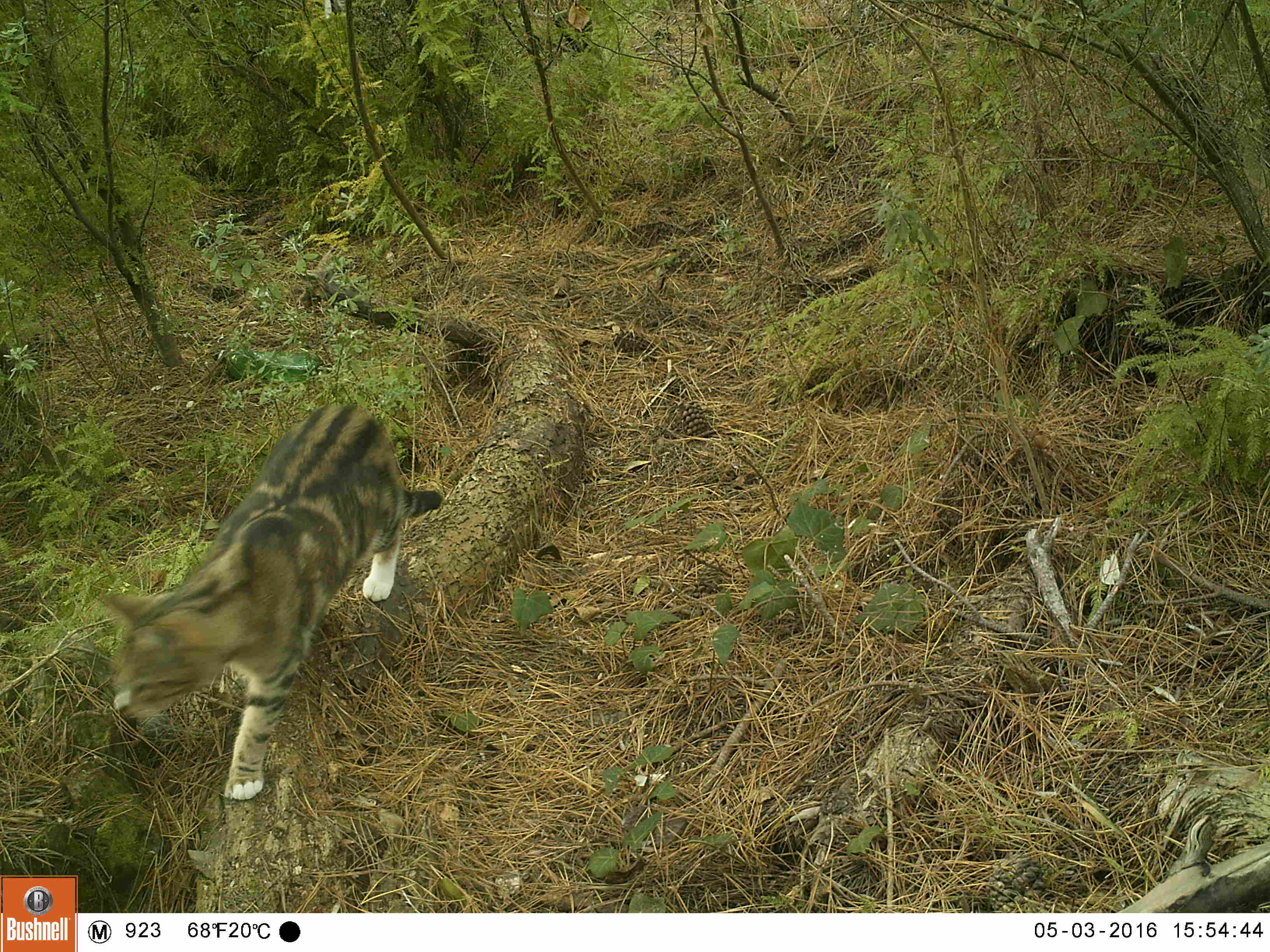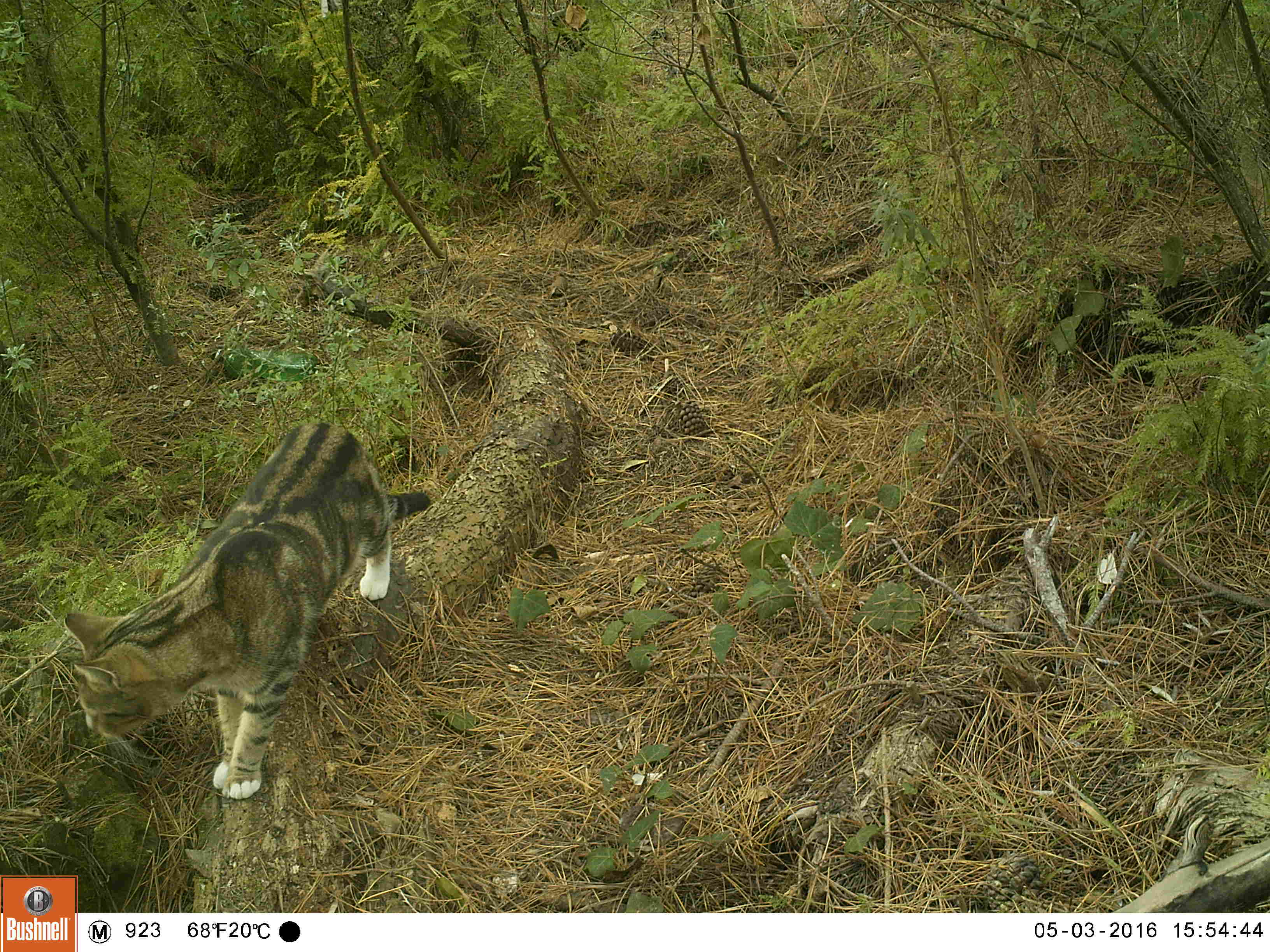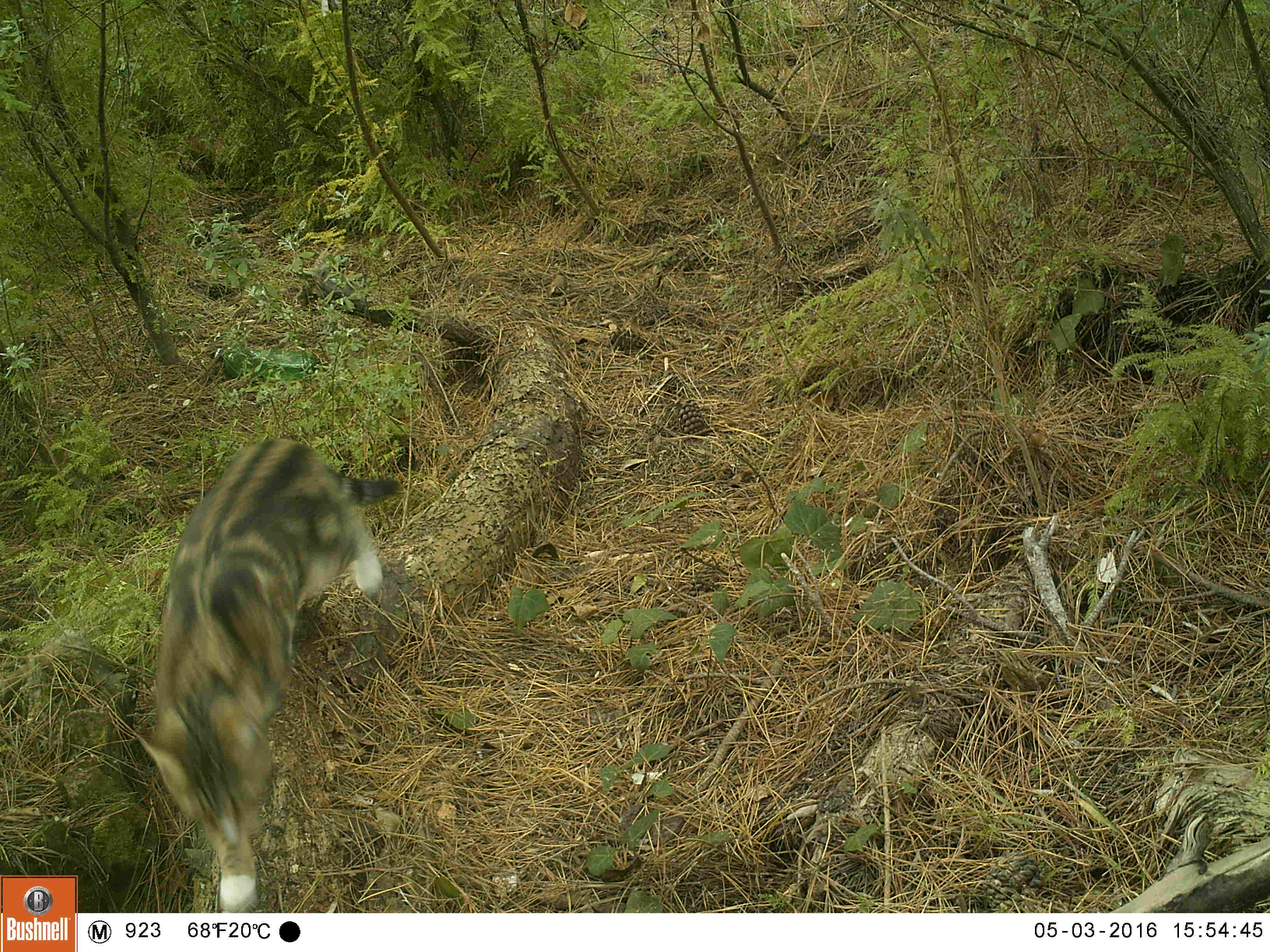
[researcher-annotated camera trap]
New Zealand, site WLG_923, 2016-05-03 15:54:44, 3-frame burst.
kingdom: Animalia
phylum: Chordata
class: Mammalia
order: Carnivora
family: Felidae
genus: Felis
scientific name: Felis catus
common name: domestic cat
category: cat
Cat (domestic cat) (Felis catus).